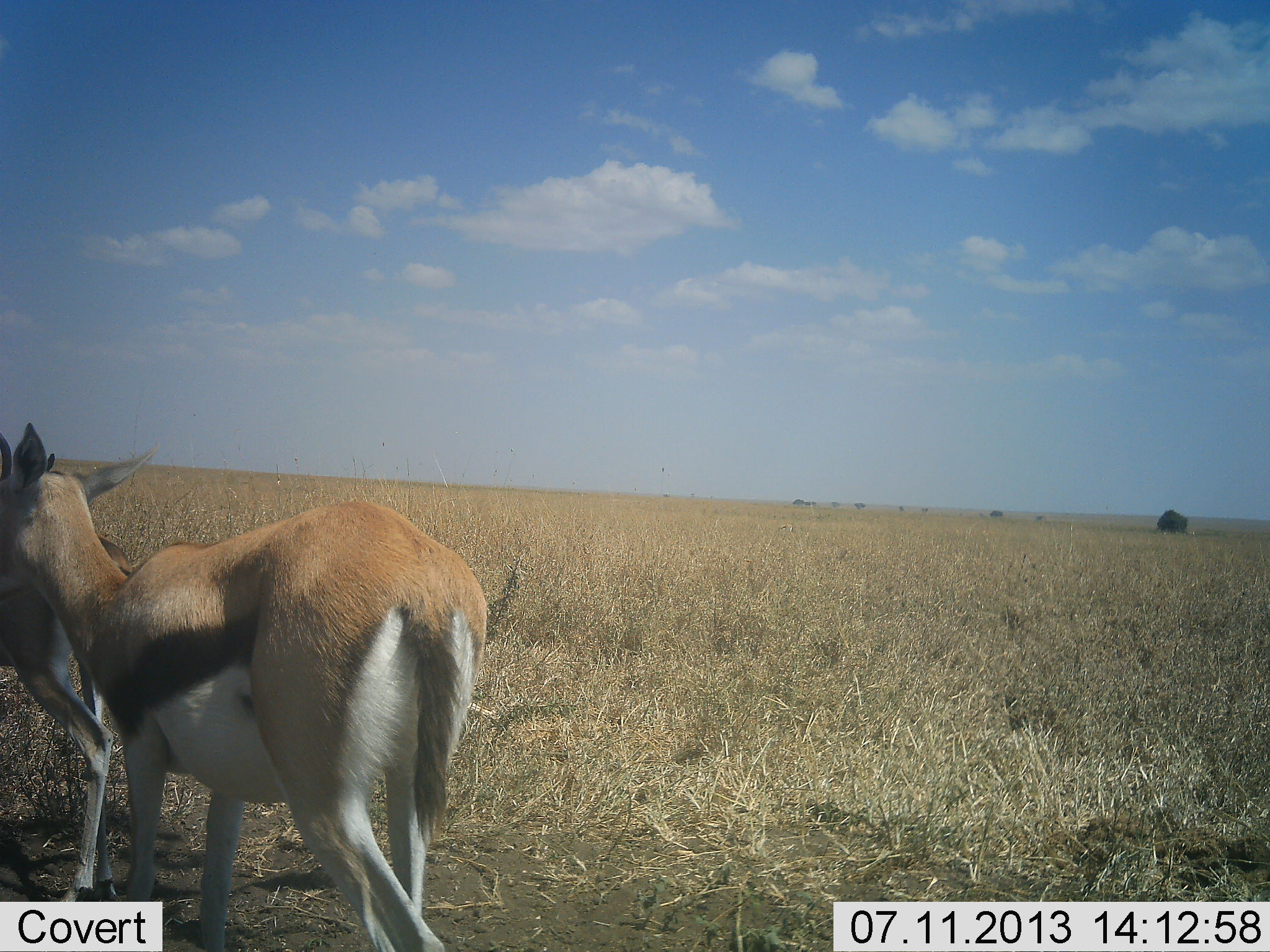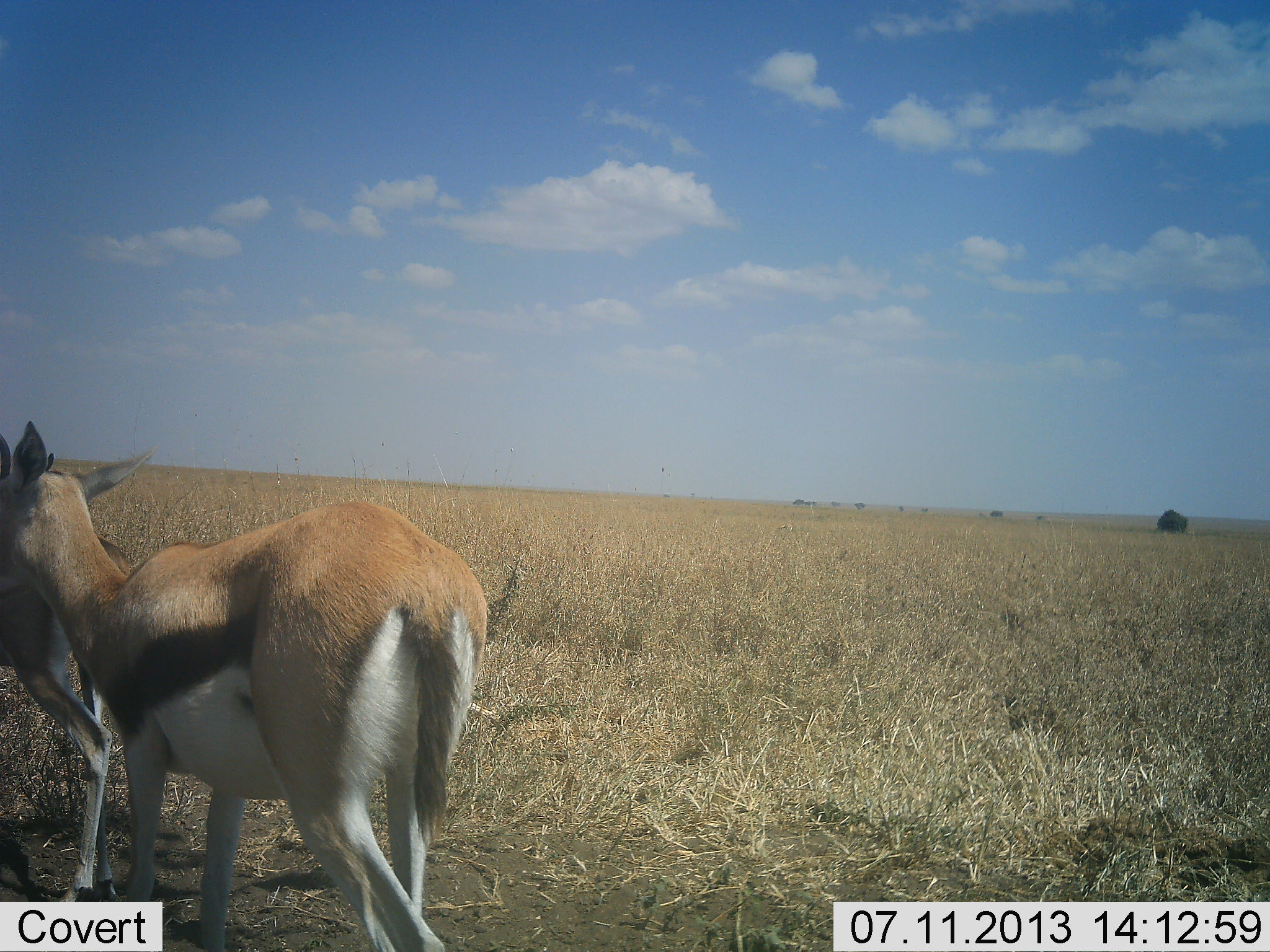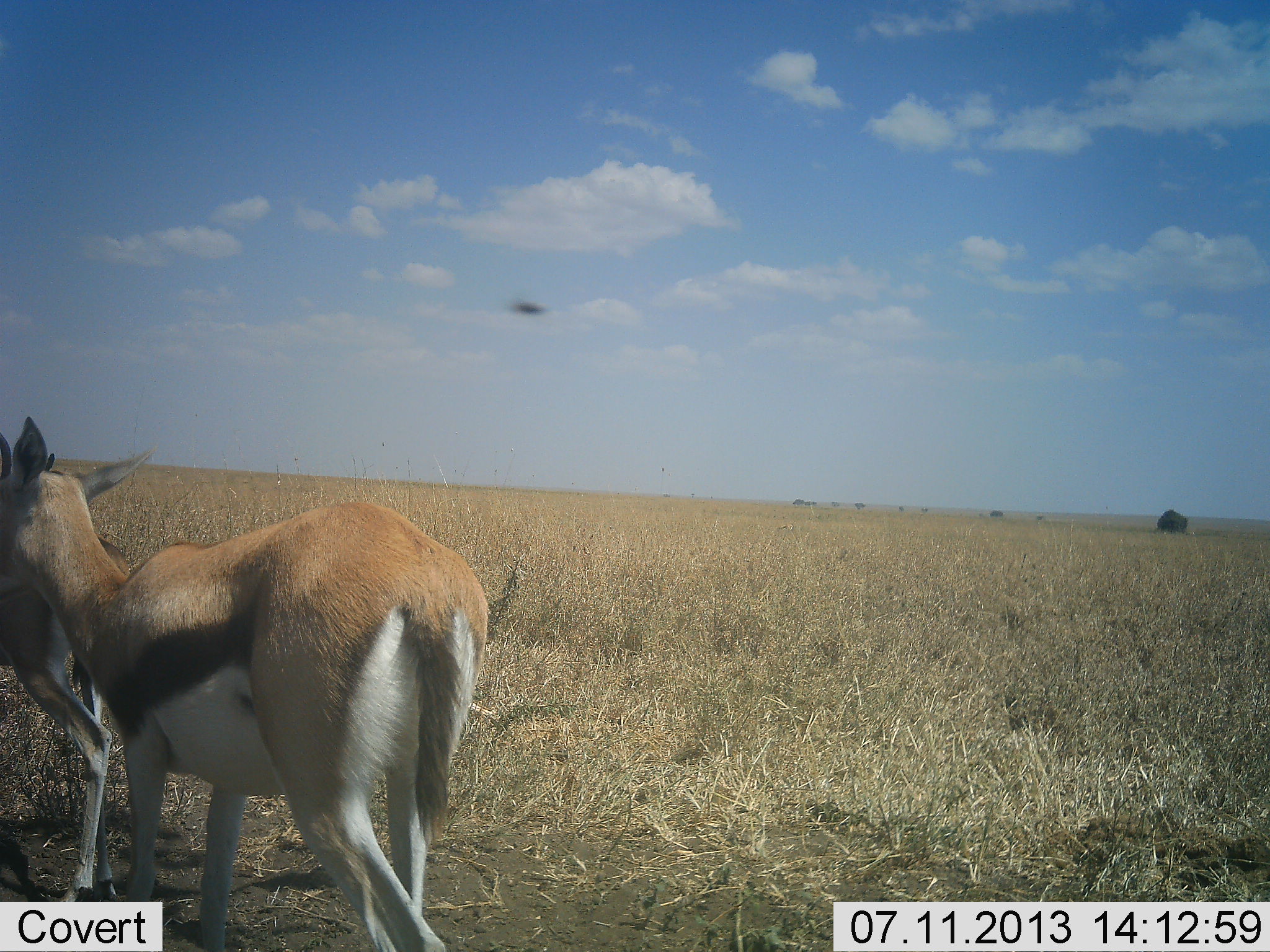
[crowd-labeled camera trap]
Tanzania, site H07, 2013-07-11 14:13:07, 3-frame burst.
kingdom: Animalia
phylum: Chordata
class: Mammalia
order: Artiodactyla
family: Bovidae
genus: Eudorcas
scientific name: Eudorcas thomsonii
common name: thomson's gazelle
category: gazellethomsons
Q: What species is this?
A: Gazellethomsons (thomson's gazelle) (Eudorcas thomsonii).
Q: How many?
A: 2.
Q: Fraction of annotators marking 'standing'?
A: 91%.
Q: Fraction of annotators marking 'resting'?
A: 3%.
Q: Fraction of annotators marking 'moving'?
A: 6%.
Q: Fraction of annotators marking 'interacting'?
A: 6%.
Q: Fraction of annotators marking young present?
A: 0%.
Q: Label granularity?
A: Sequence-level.